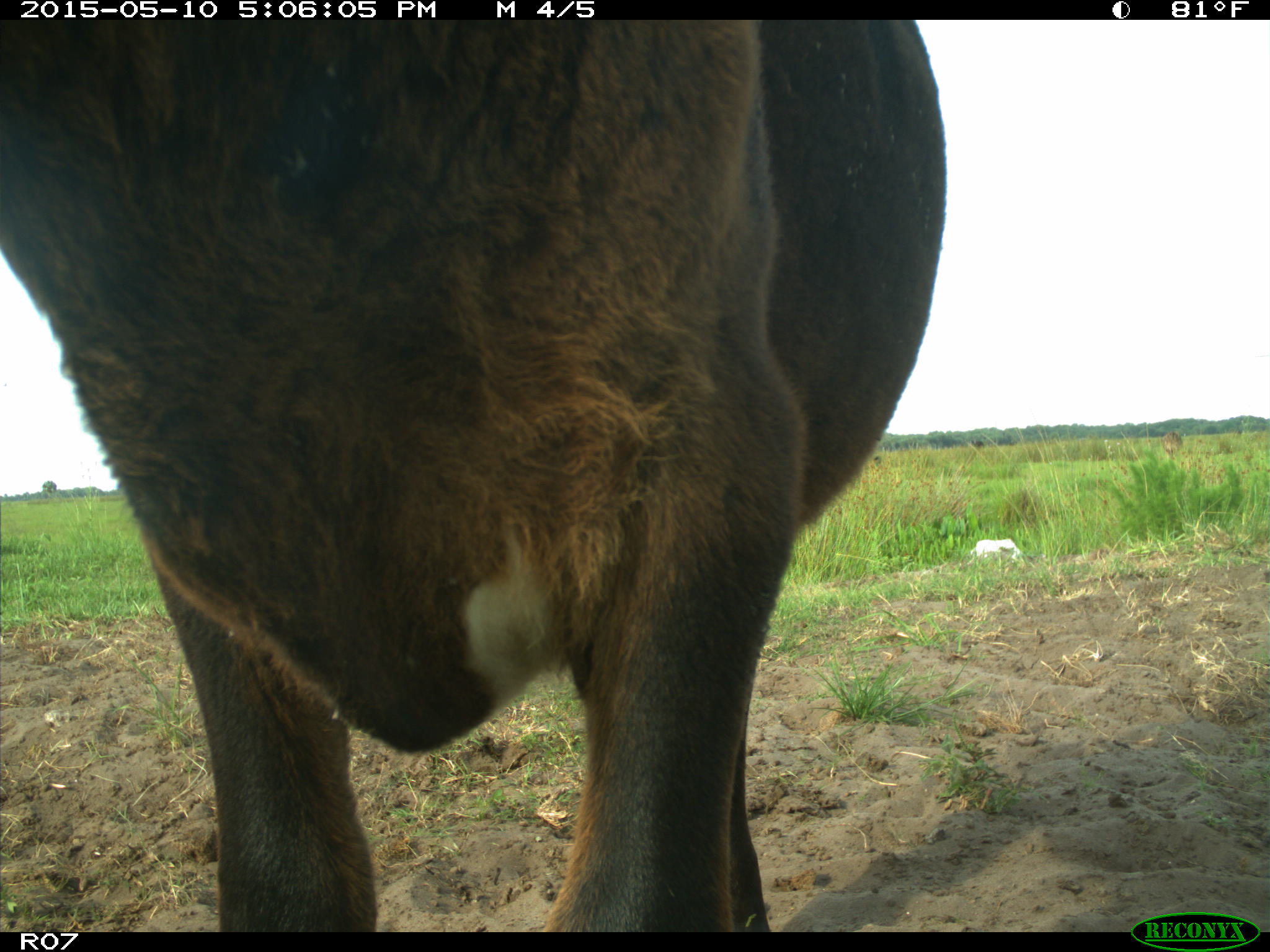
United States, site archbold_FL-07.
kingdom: Animalia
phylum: Chordata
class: Mammalia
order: Artiodactyla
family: Bovidae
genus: Bos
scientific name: Bos taurus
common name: domestic cow